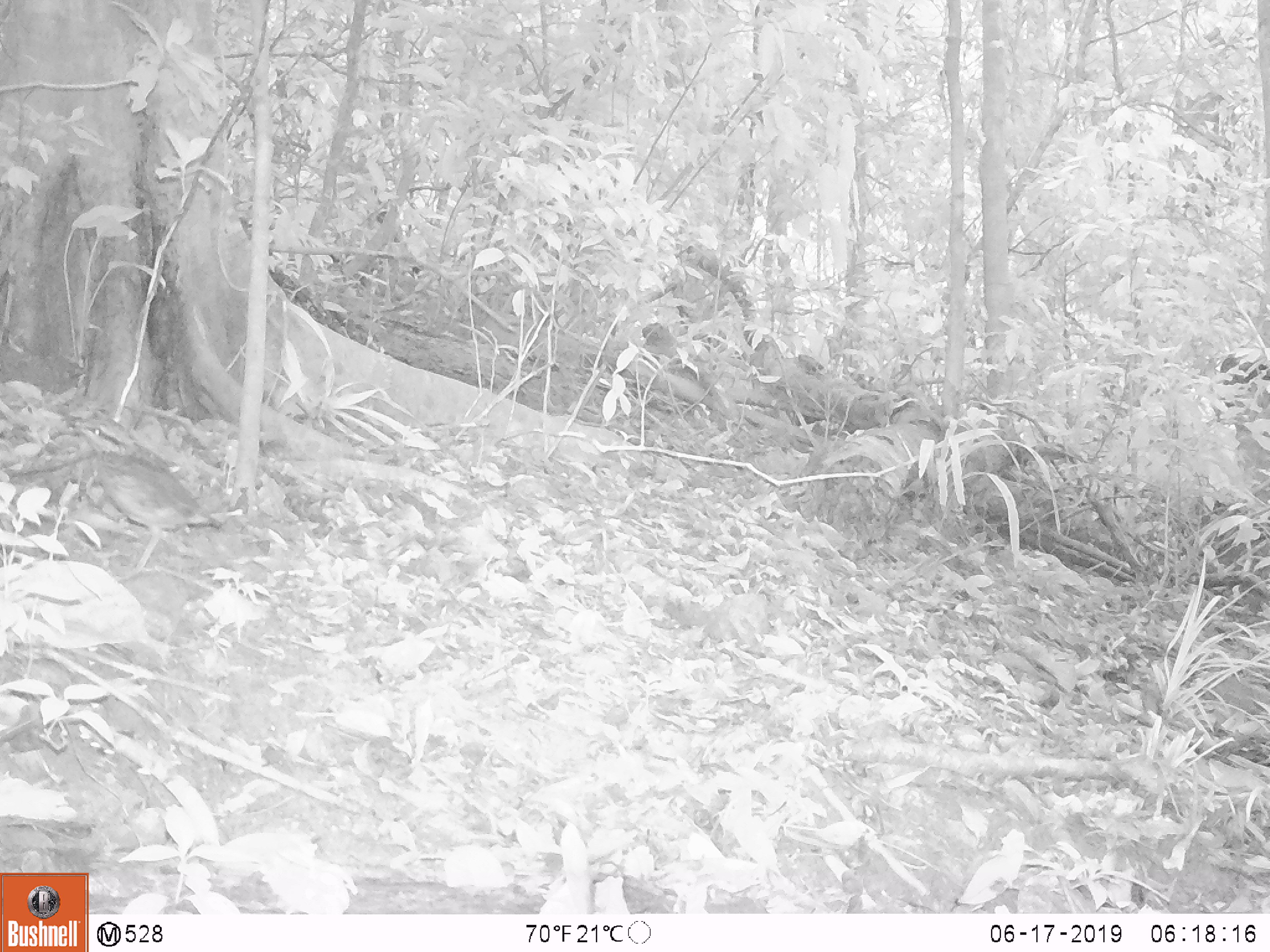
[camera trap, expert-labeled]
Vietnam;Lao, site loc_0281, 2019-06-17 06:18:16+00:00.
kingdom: Animalia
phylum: Chordata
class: Aves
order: Galliformes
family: Phasianidae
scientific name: Phasianidae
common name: partridge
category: unidentified partridge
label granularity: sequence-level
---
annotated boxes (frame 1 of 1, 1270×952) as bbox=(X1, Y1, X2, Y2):
unidentified partridge: bbox=(56, 411, 223, 578)